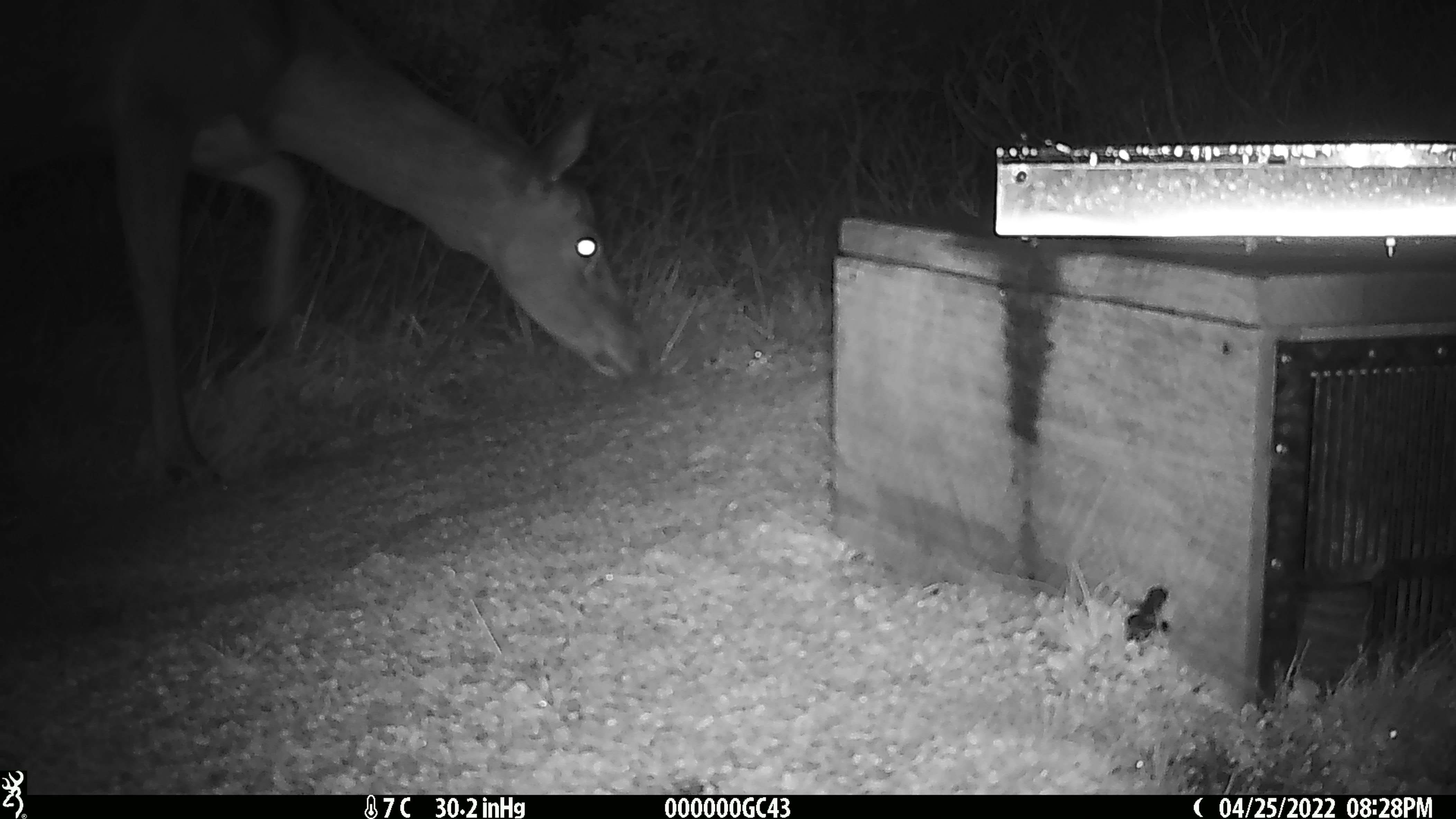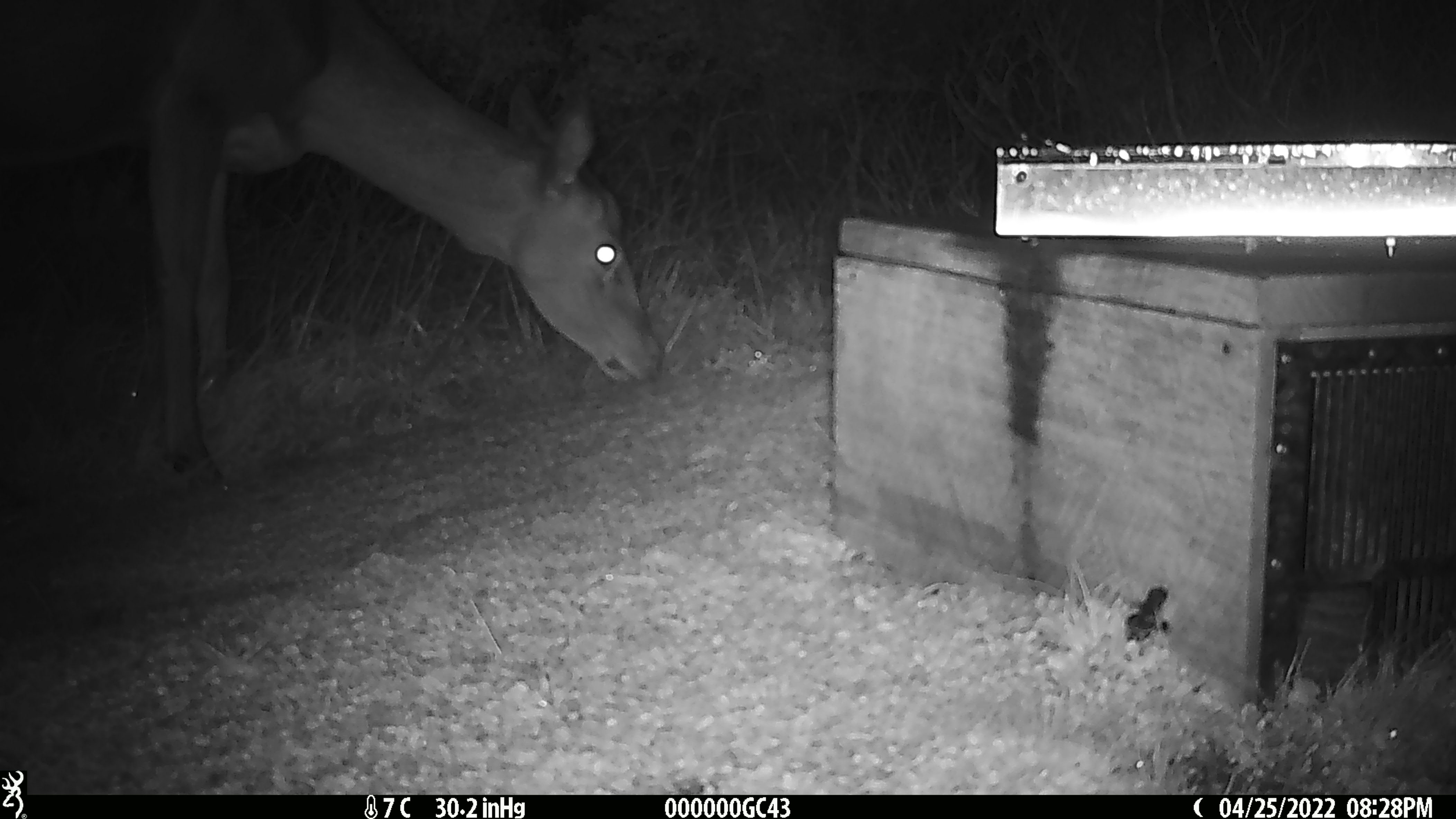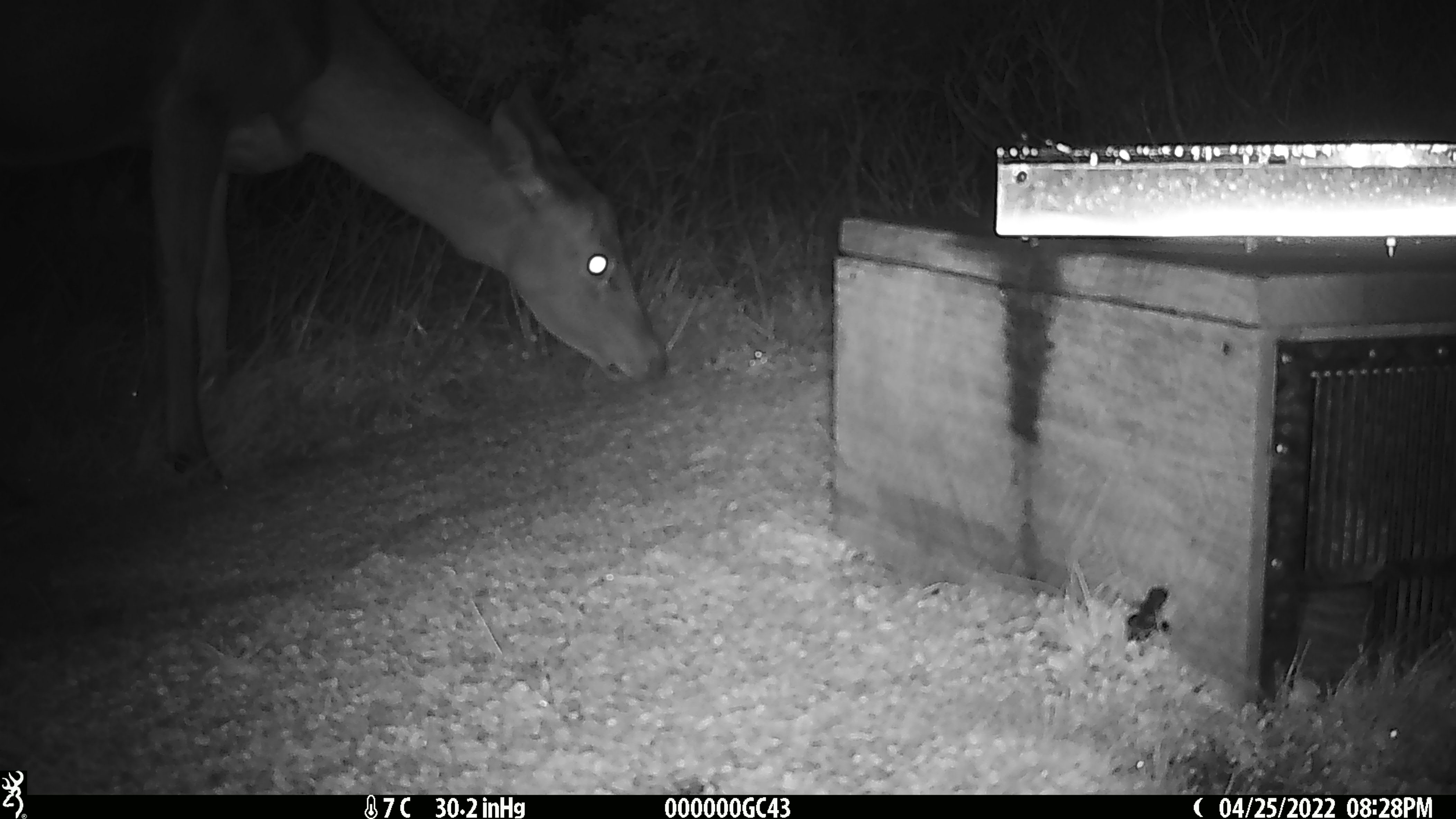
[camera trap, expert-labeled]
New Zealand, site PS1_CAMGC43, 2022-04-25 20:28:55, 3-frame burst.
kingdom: Animalia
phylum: Chordata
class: Mammalia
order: Artiodactyla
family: Cervidae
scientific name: Cervidae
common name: deer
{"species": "deer (Cervidae)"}